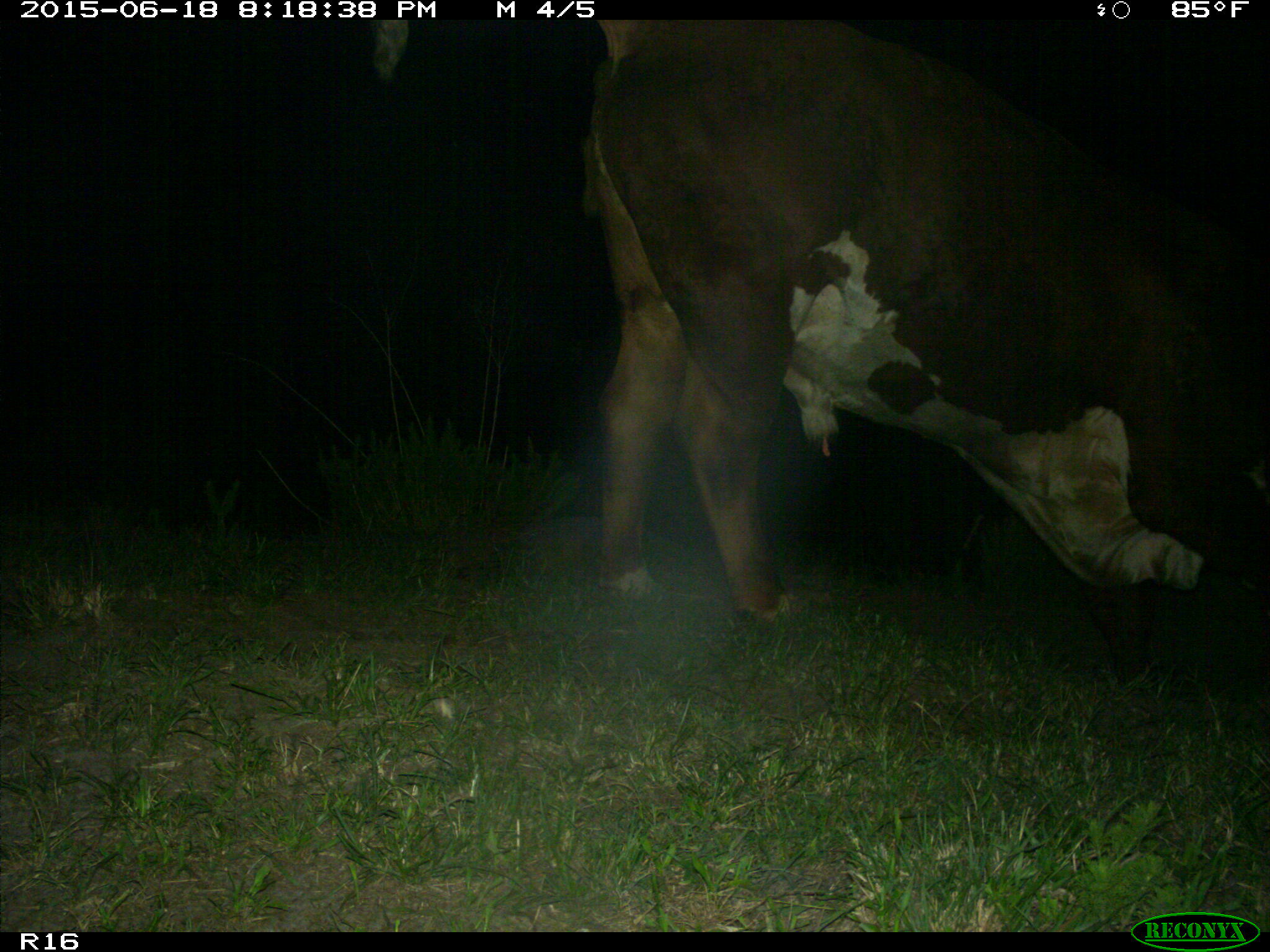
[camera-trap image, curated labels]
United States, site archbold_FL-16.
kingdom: Animalia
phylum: Chordata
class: Mammalia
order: Artiodactyla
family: Bovidae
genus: Bos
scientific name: Bos taurus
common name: domestic cow